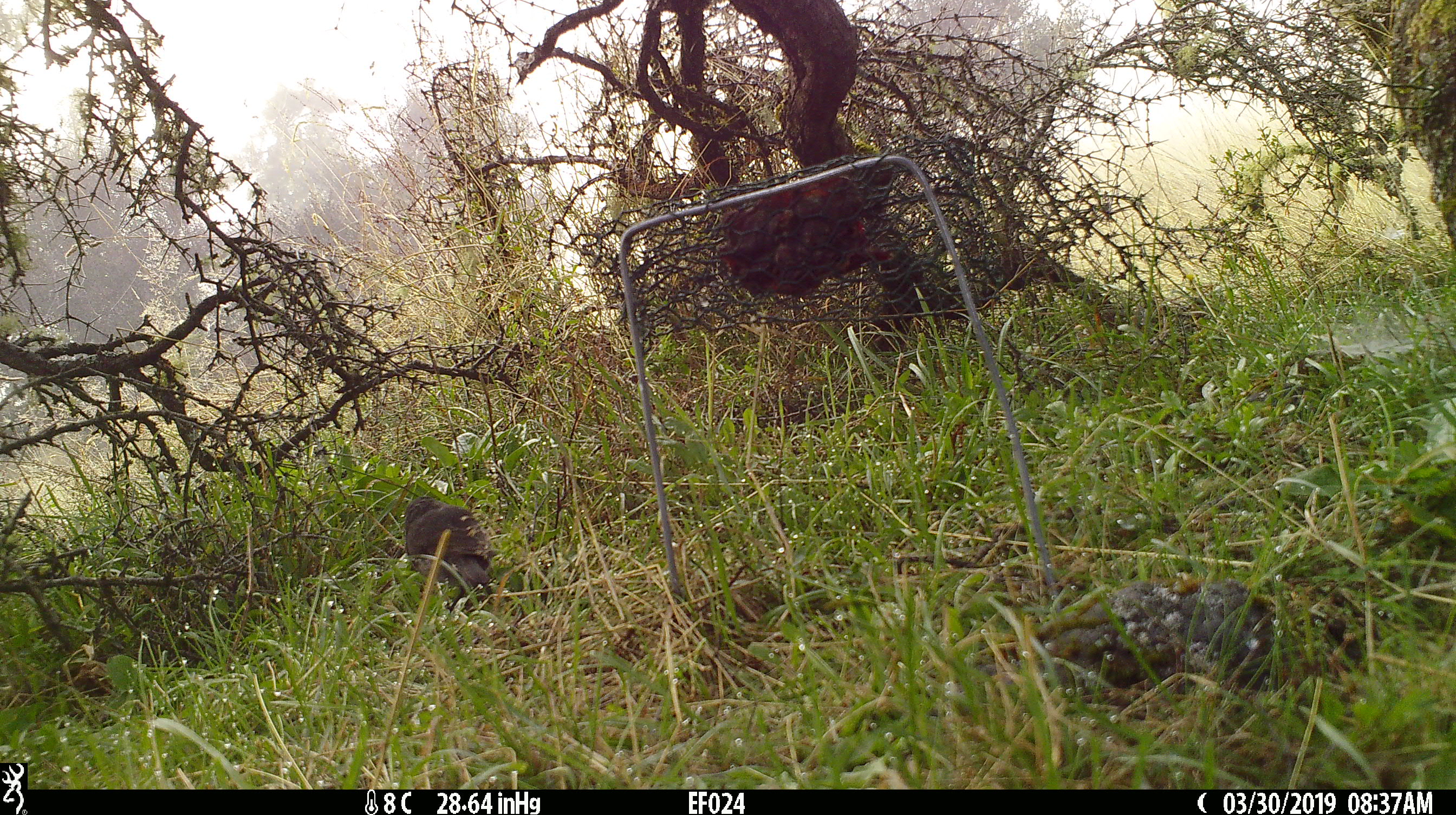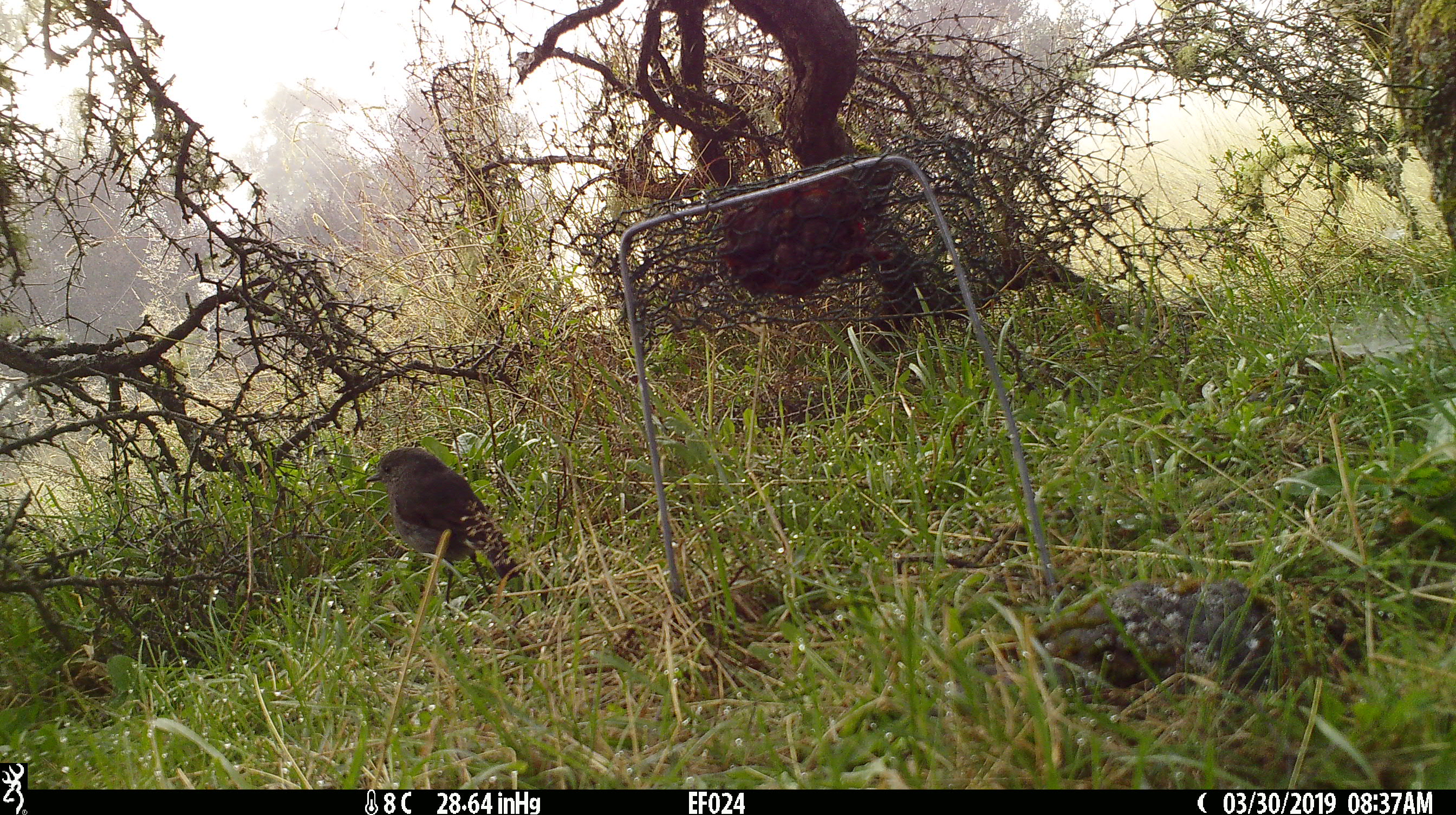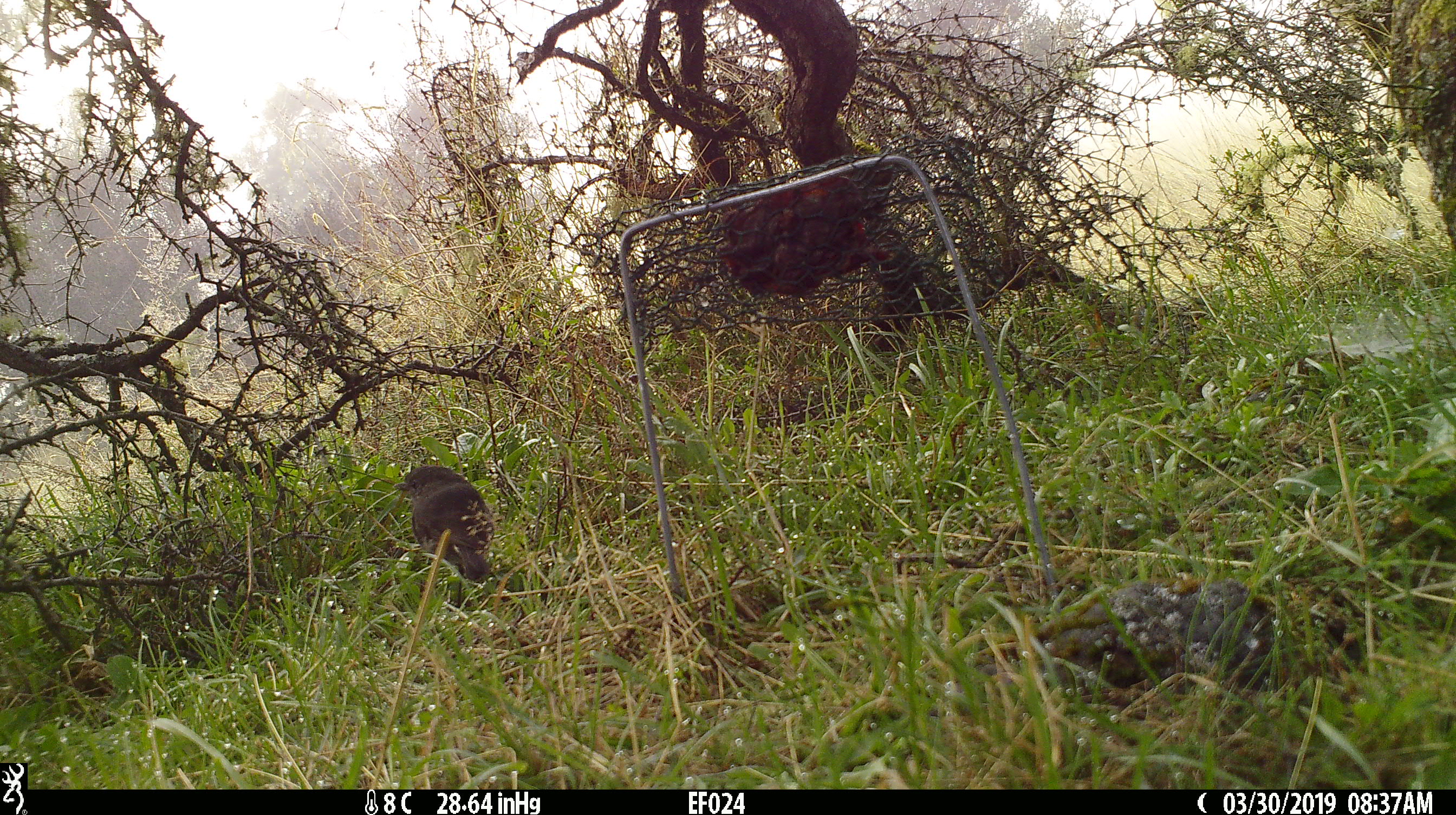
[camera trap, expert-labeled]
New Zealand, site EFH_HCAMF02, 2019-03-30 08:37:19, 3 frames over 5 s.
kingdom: Animalia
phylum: Chordata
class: Aves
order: Passeriformes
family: Petroicidae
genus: Petroica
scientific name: Petroica australis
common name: new zealand robin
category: robin